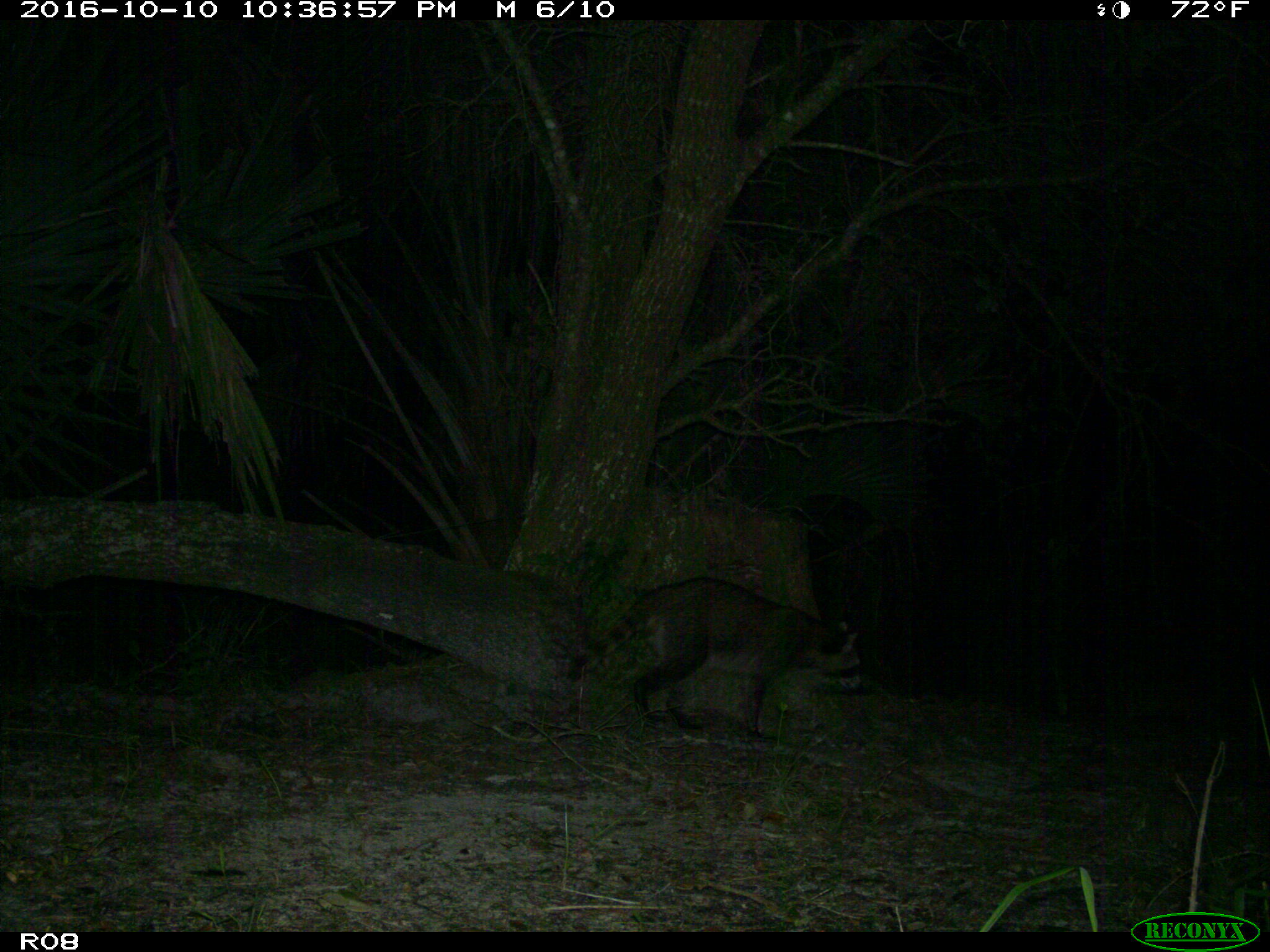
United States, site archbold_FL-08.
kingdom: Animalia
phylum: Chordata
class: Mammalia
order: Carnivora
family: Procyonidae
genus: Procyon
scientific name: Procyon lotor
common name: common raccoon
Procyon lotor (common raccoon).